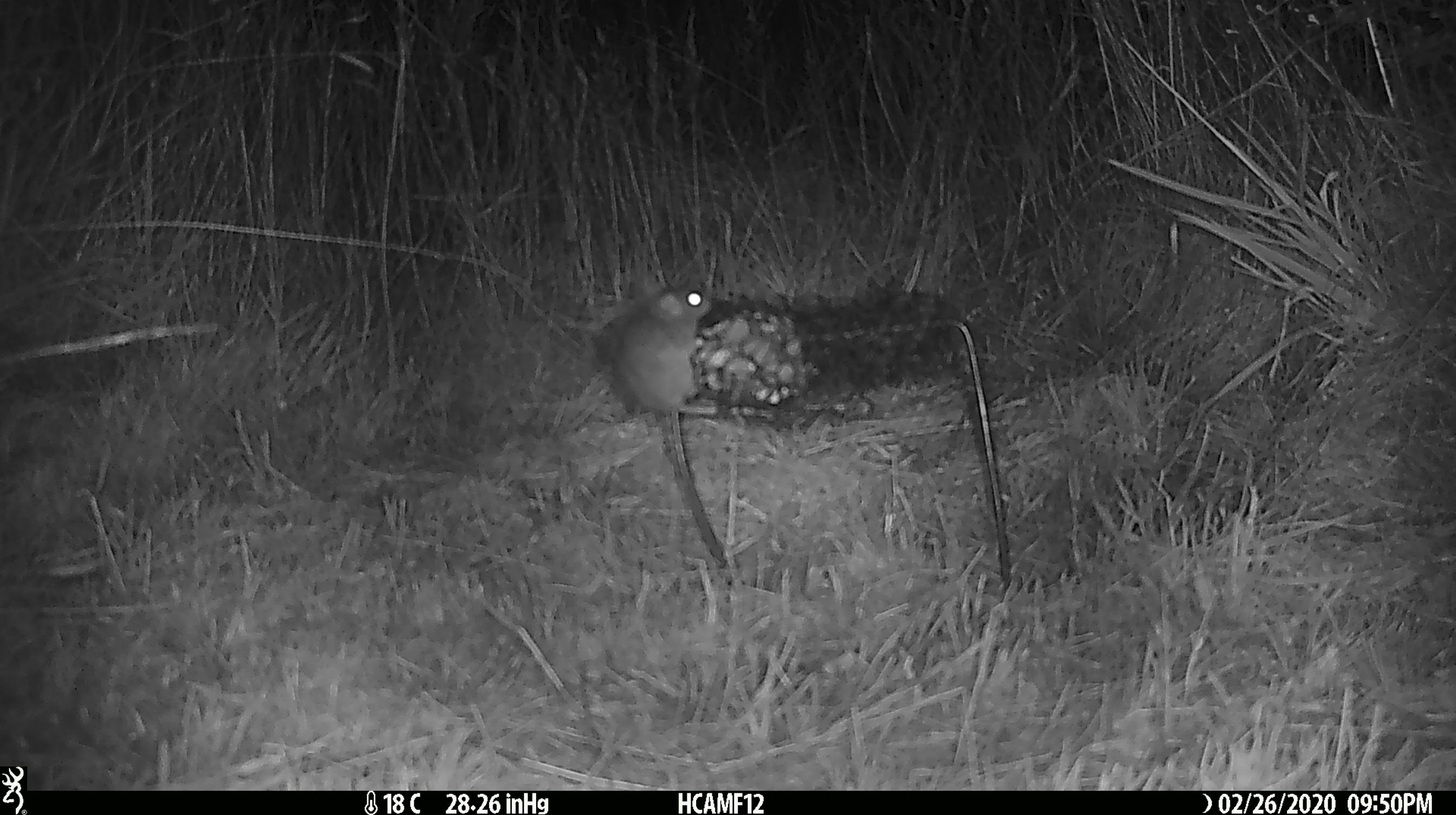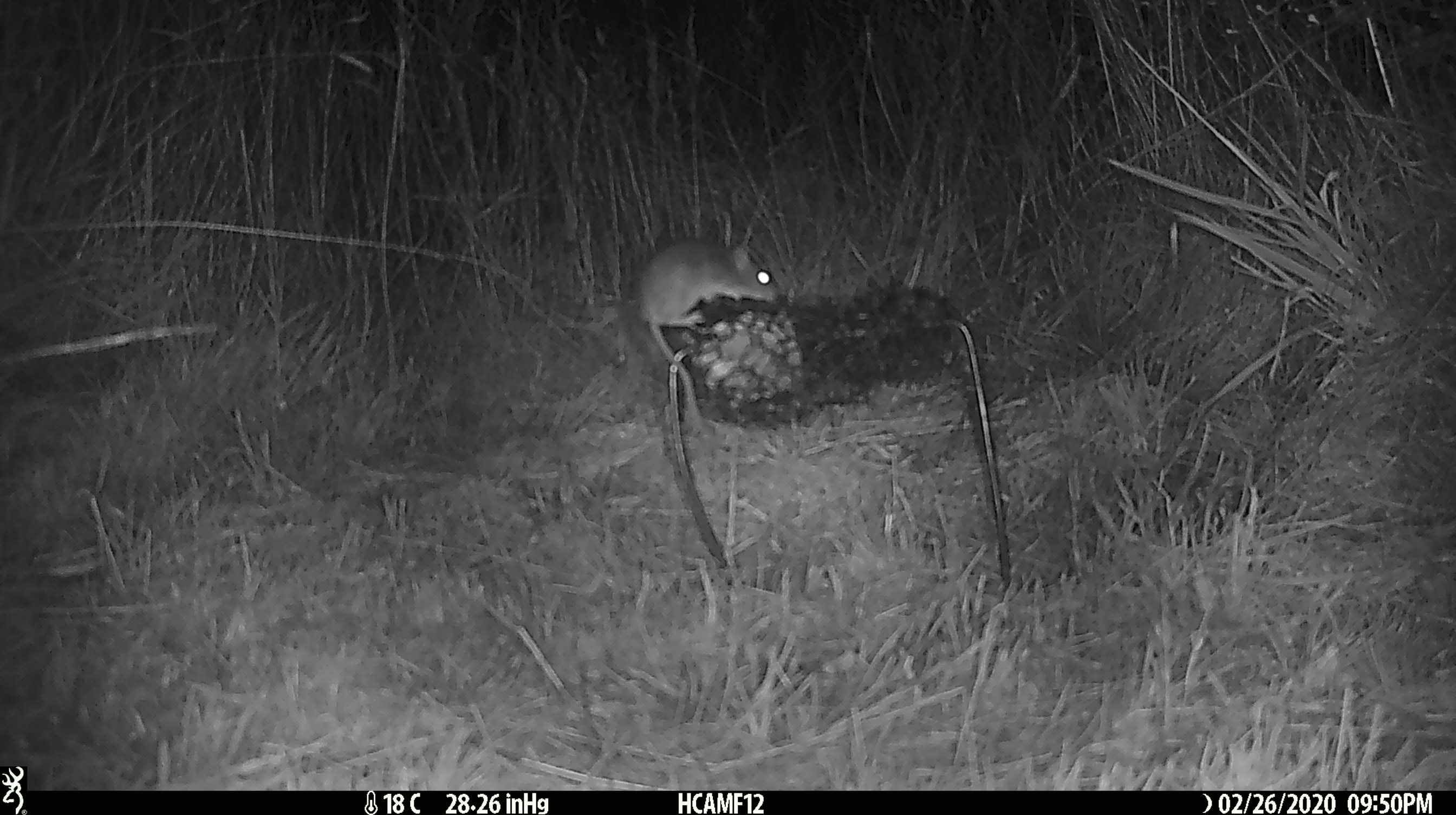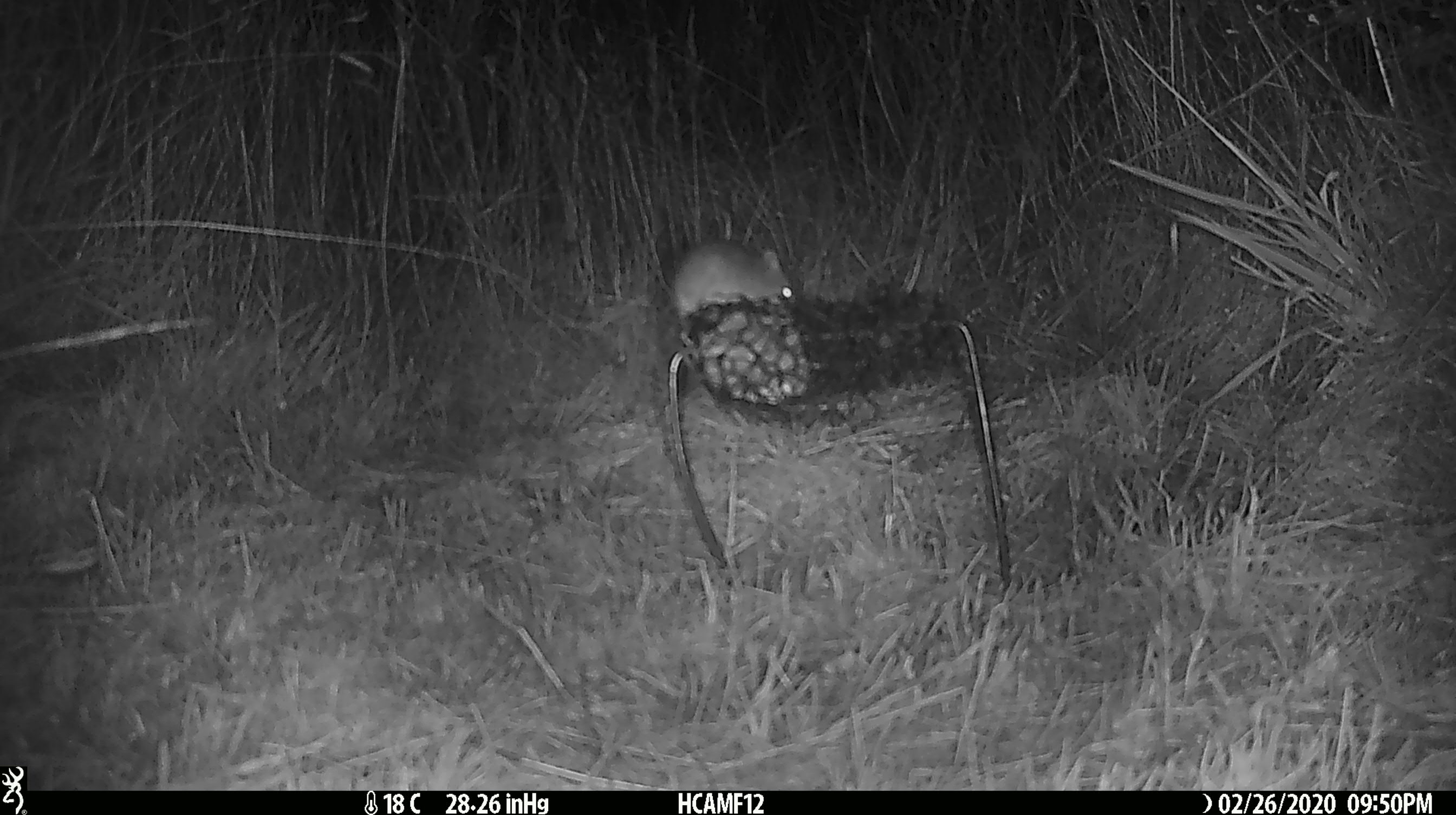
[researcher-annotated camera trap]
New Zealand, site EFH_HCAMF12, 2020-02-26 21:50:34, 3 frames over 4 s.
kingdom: Animalia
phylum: Chordata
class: Mammalia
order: Rodentia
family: Muridae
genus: Mus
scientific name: Mus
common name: mouse